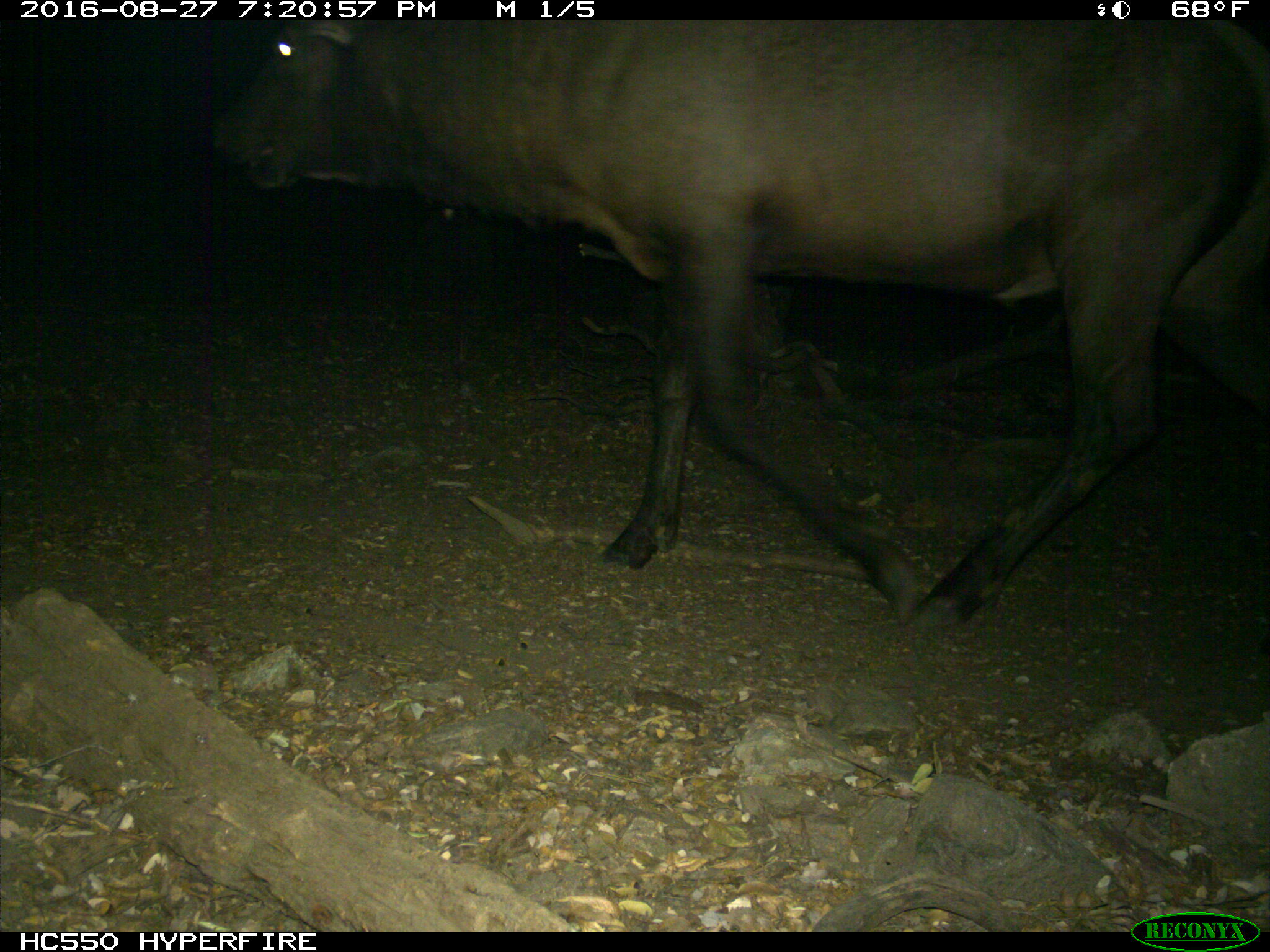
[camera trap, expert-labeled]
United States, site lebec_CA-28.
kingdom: Animalia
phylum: Chordata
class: Mammalia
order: Artiodactyla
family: Cervidae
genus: Cervus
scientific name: Cervus canadensis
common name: elk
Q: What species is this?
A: Cervus canadensis (elk).